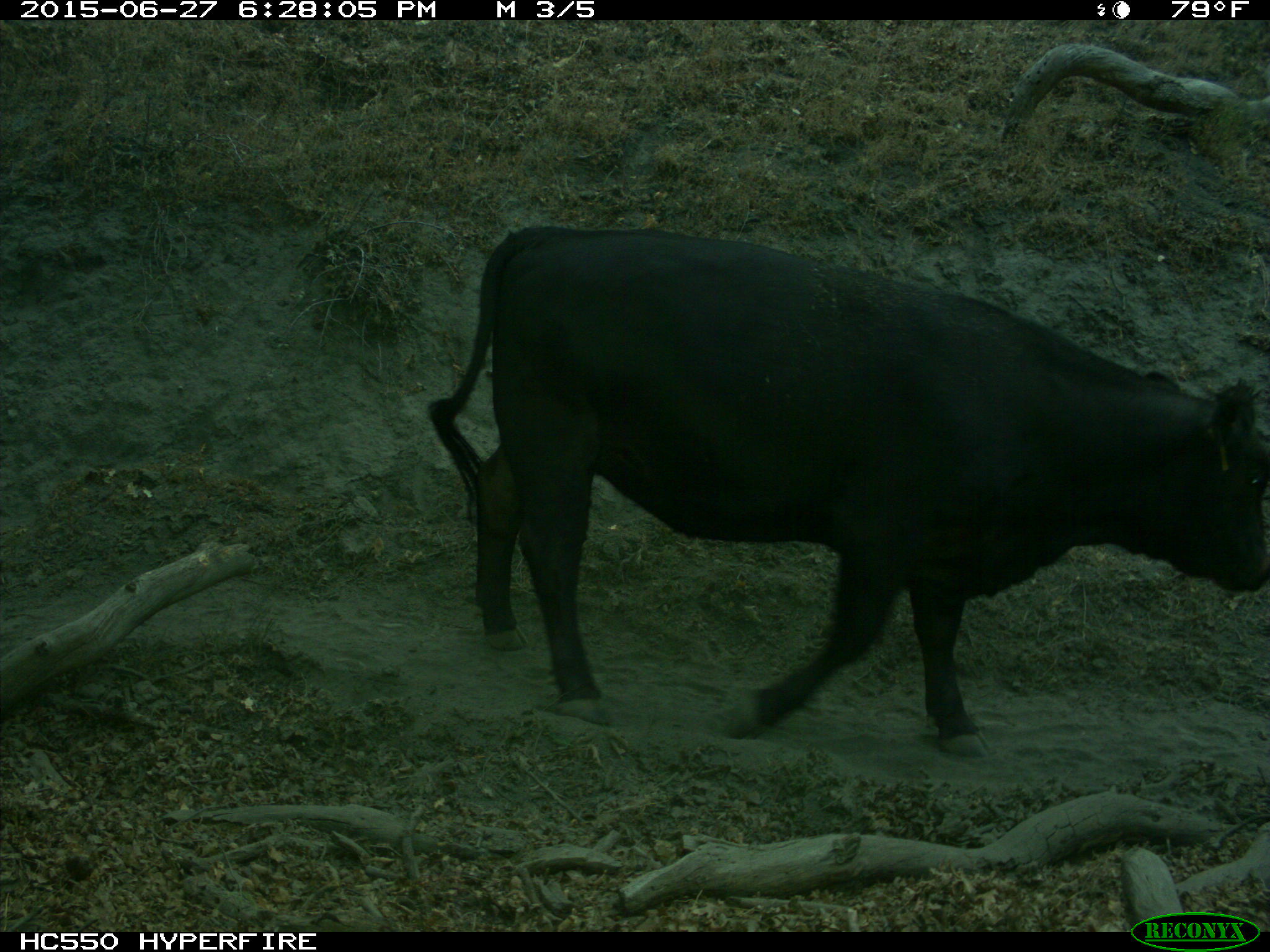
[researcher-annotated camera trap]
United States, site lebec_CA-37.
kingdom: Animalia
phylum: Chordata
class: Mammalia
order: Artiodactyla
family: Bovidae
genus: Bos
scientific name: Bos taurus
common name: domestic cow